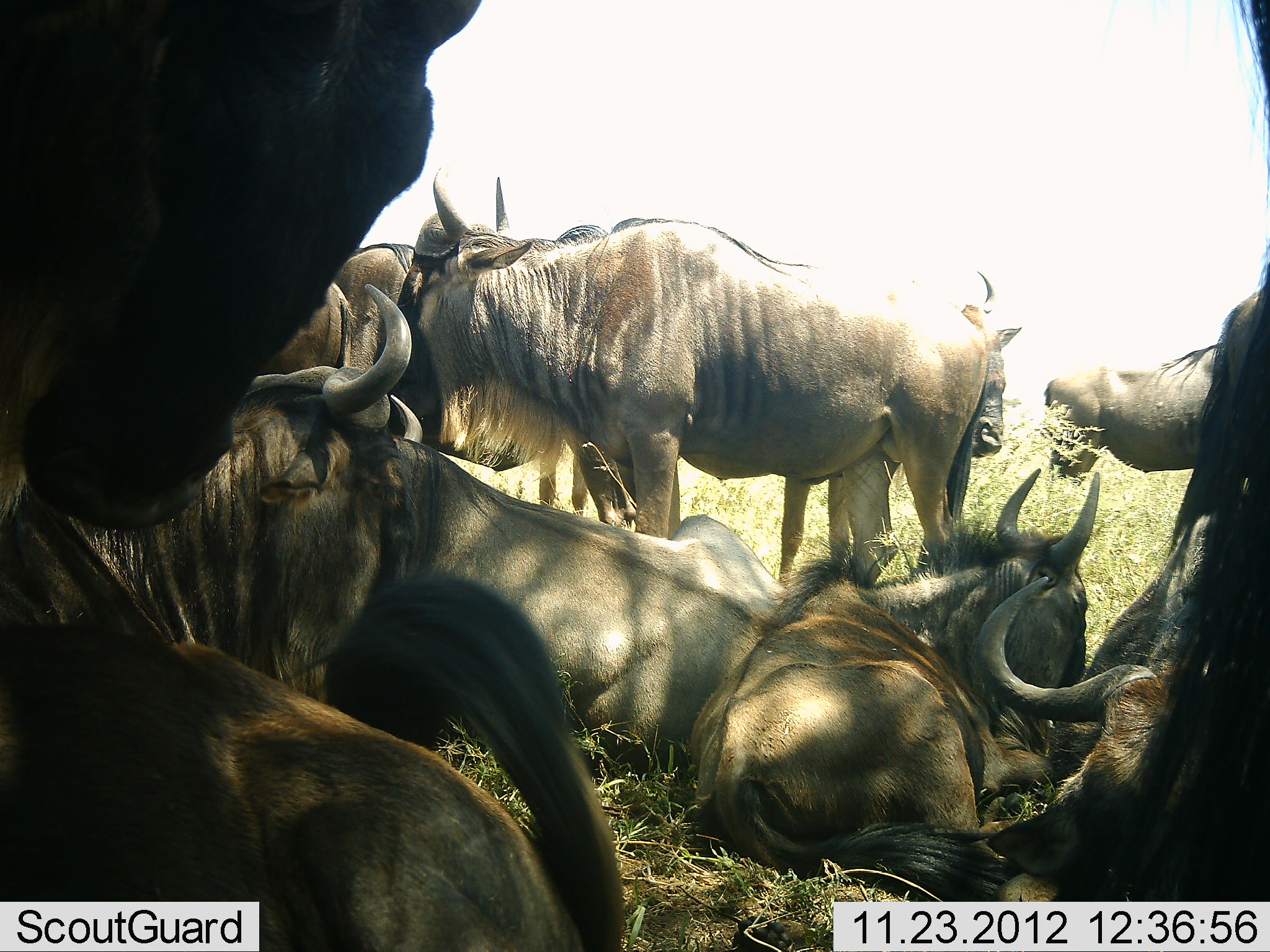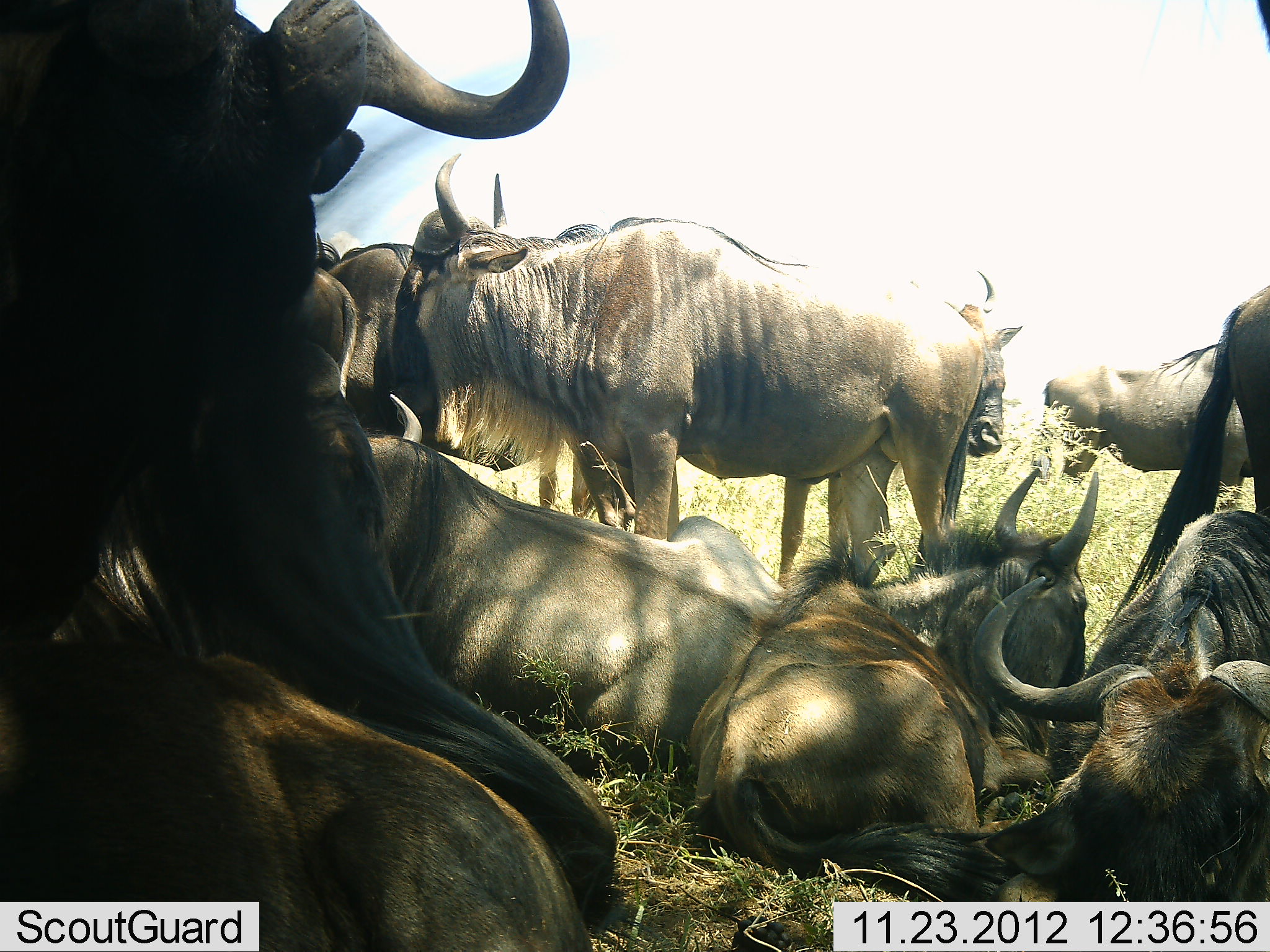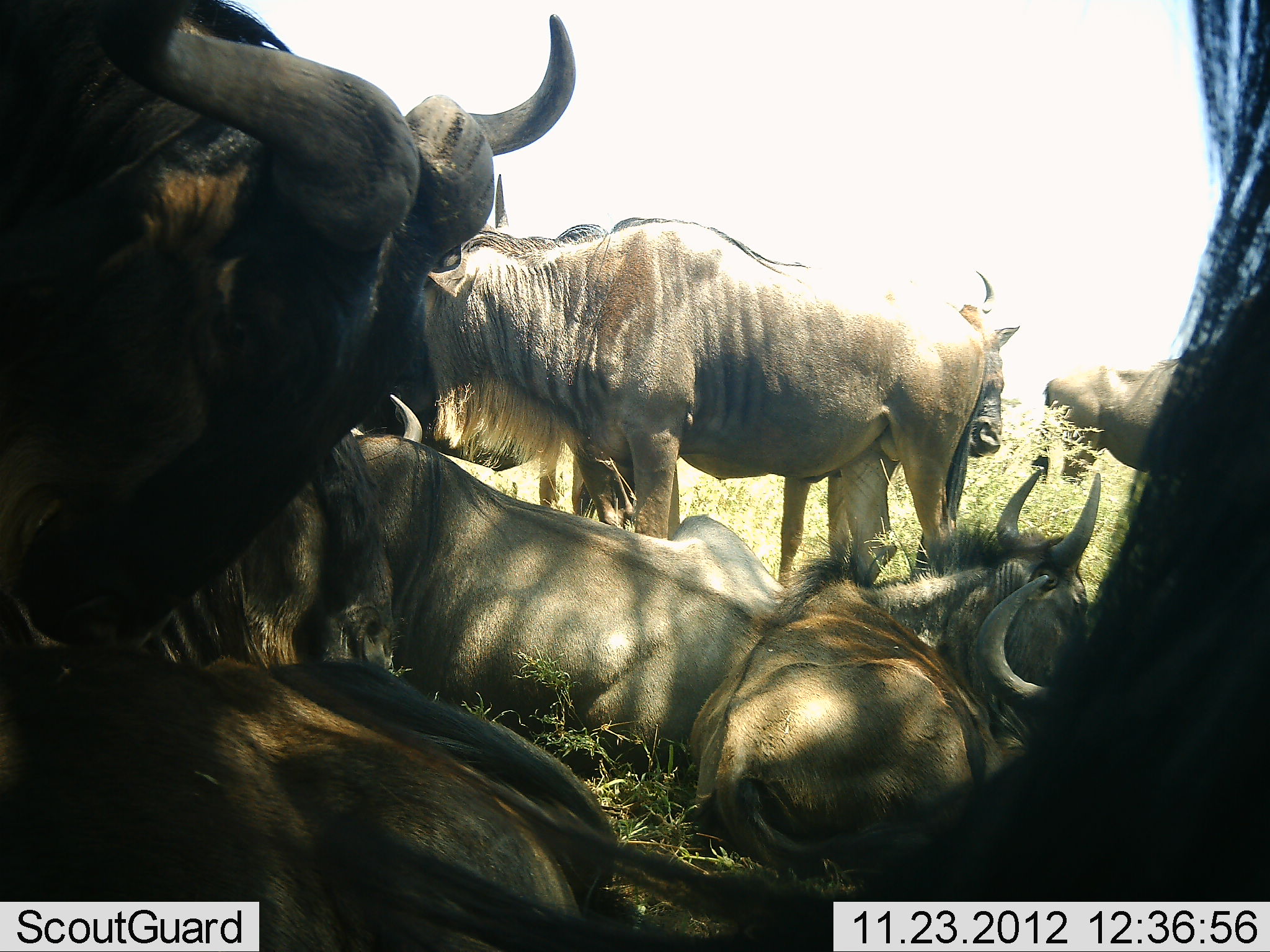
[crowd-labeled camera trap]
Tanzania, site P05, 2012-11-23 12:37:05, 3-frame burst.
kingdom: Animalia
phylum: Chordata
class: Mammalia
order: Artiodactyla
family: Bovidae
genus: Connochaetes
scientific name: Connochaetes taurinus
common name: blue wildebeest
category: wildebeest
Wildebeest (blue wildebeest) (Connochaetes taurinus), count 11-50. Behavior (volunteer vote fractions): standing 80%, resting 100%, moving 10%, interacting 0%. Young present (vote fraction): 0%. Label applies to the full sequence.